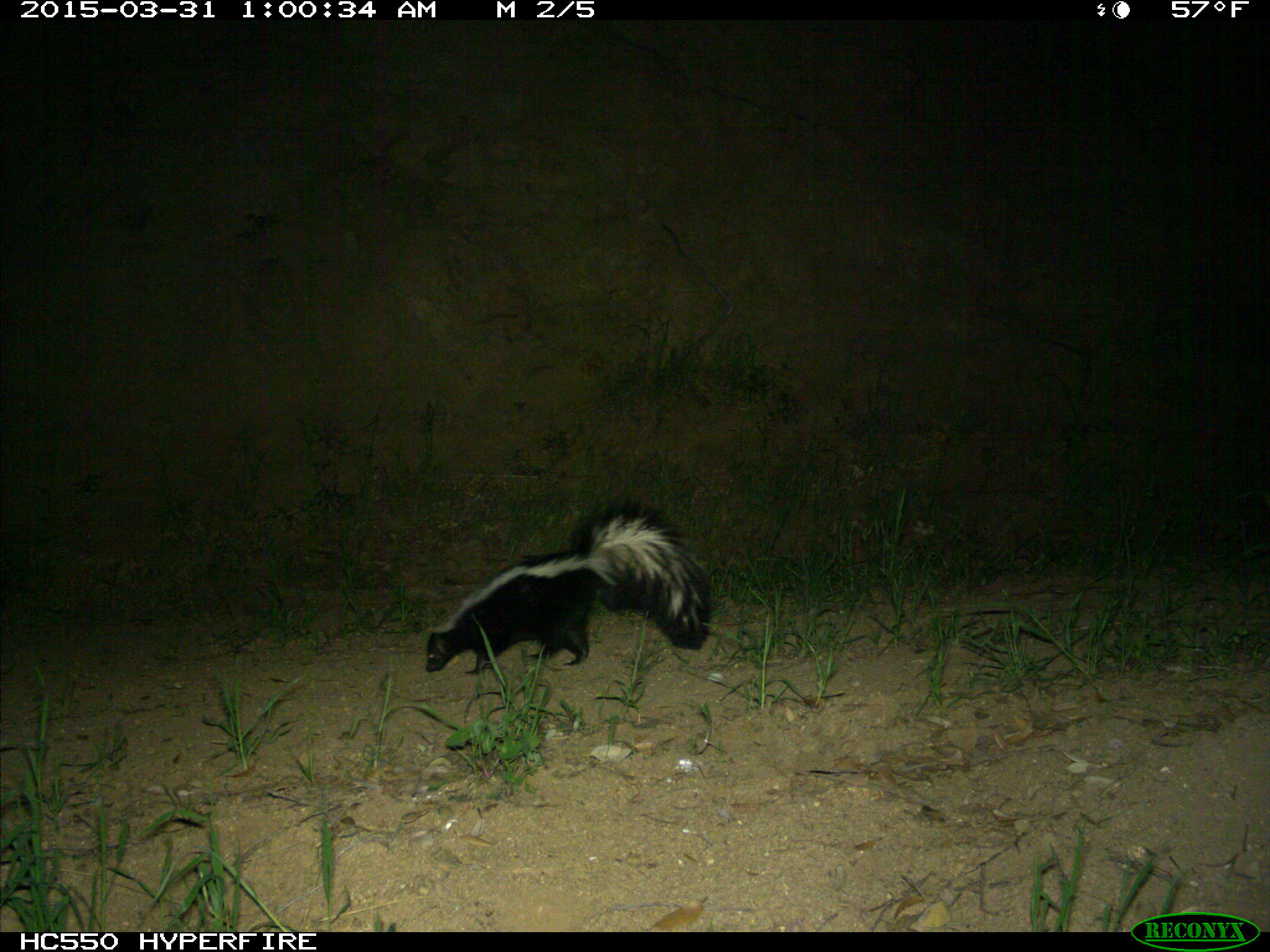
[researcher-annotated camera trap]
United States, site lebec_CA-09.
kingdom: Animalia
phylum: Chordata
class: Mammalia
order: Carnivora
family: Mephitidae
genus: Mephitis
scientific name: Mephitis mephitis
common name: striped skunk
Mephitis mephitis (striped skunk).